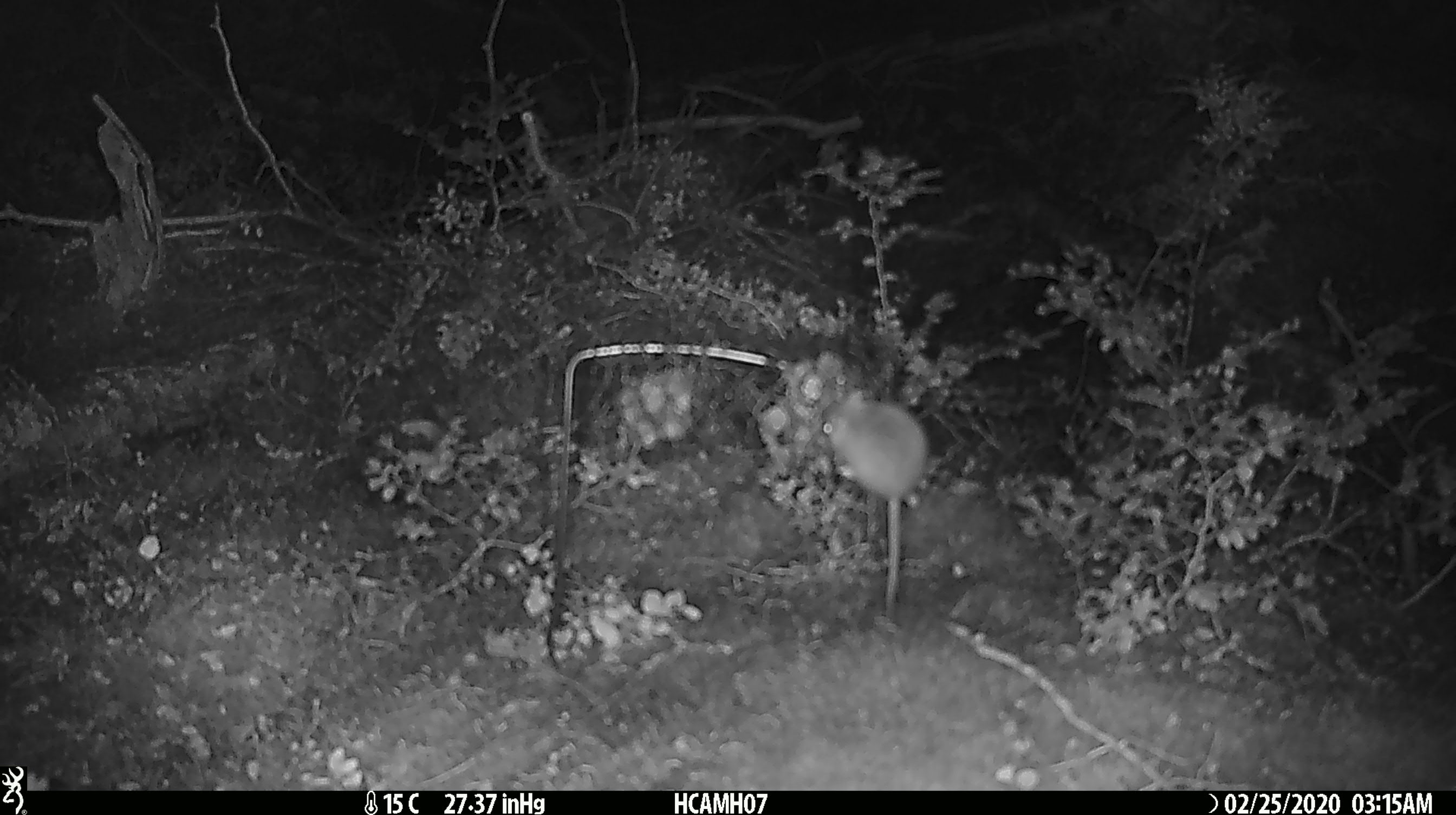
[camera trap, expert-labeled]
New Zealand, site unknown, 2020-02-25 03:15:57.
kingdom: Animalia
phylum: Chordata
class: Mammalia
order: Rodentia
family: Muridae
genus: Mus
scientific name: Mus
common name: mouse